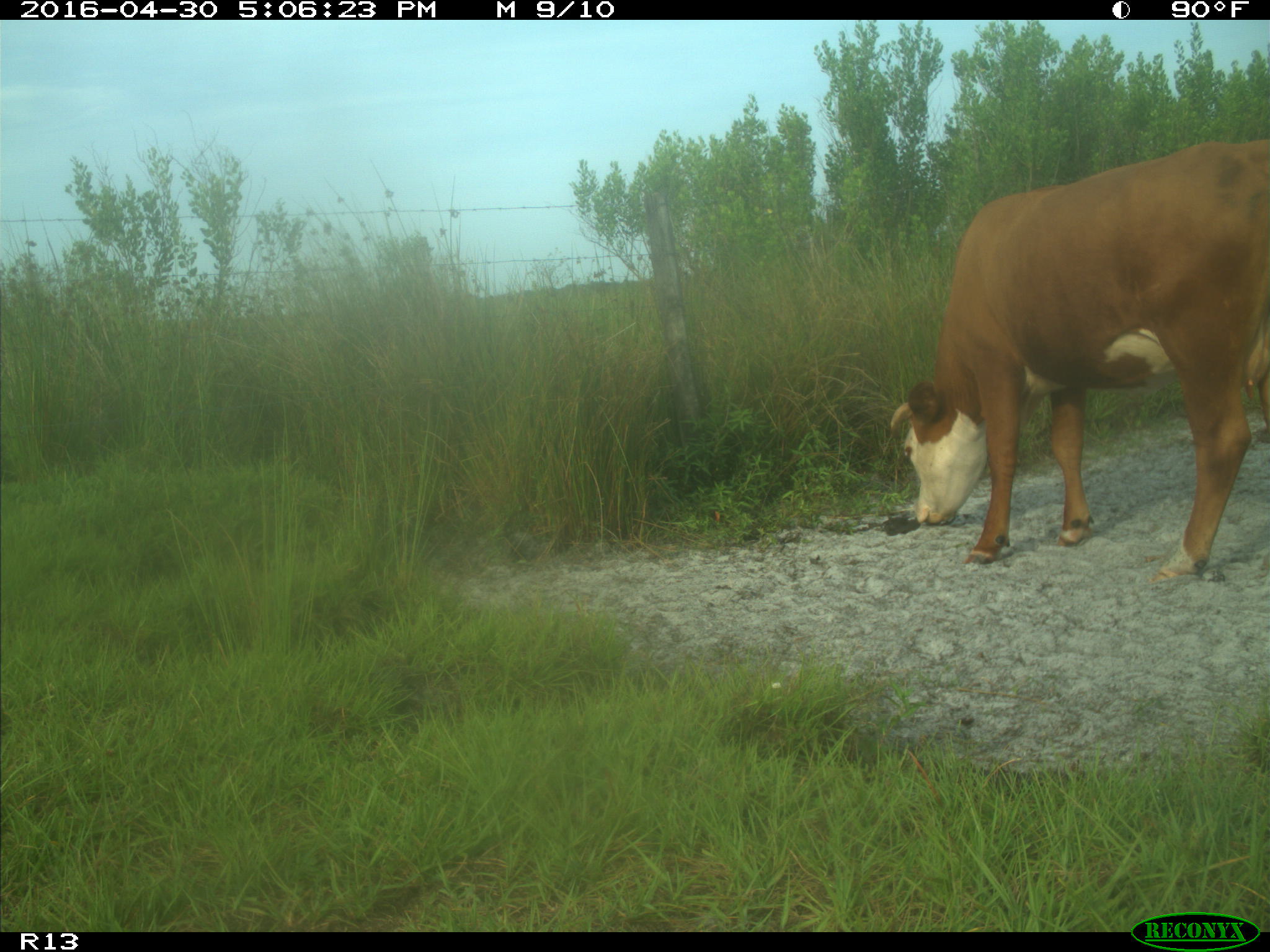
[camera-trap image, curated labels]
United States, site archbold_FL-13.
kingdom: Animalia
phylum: Chordata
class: Mammalia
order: Artiodactyla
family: Bovidae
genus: Bos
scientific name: Bos taurus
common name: domestic cow